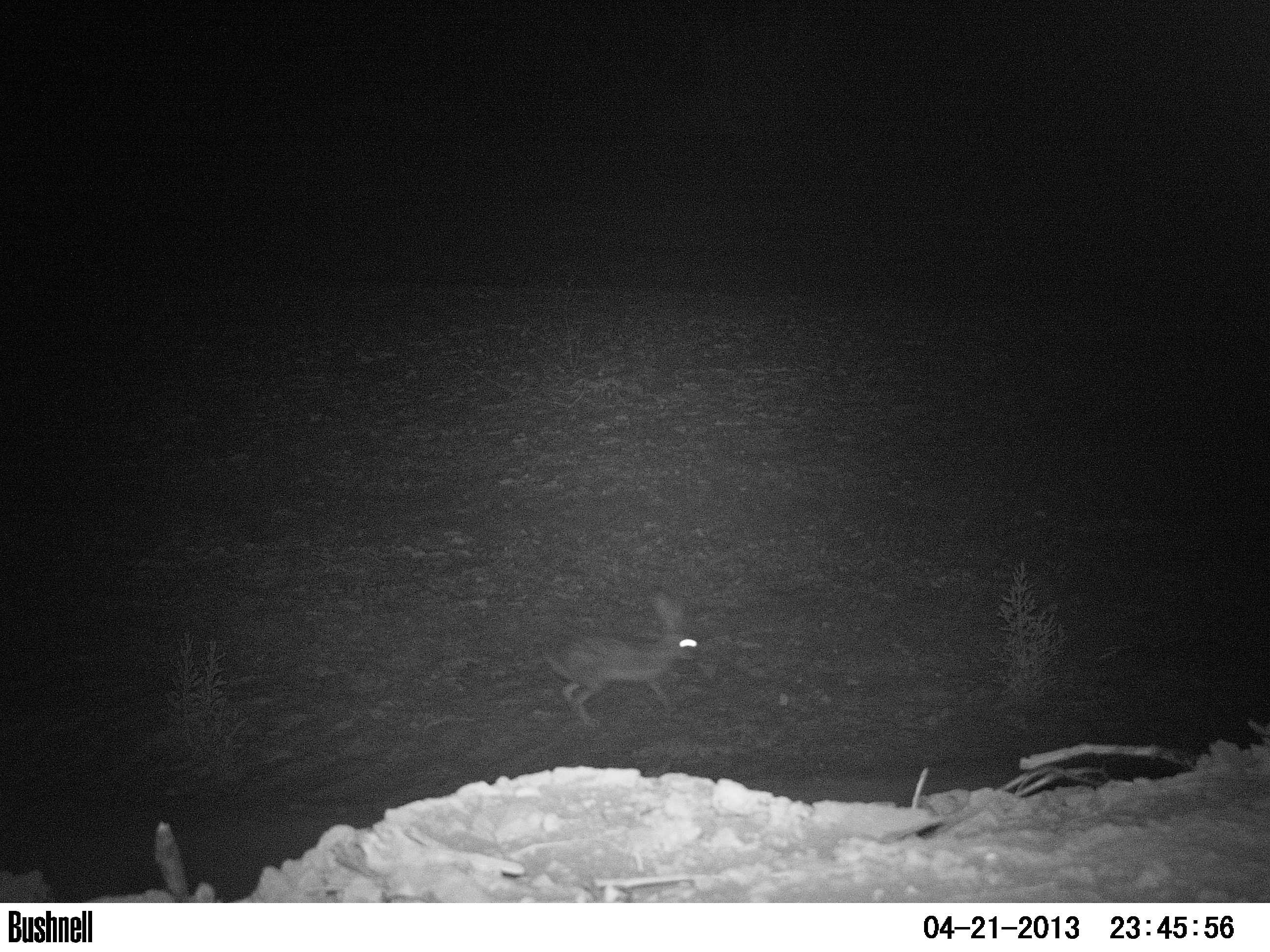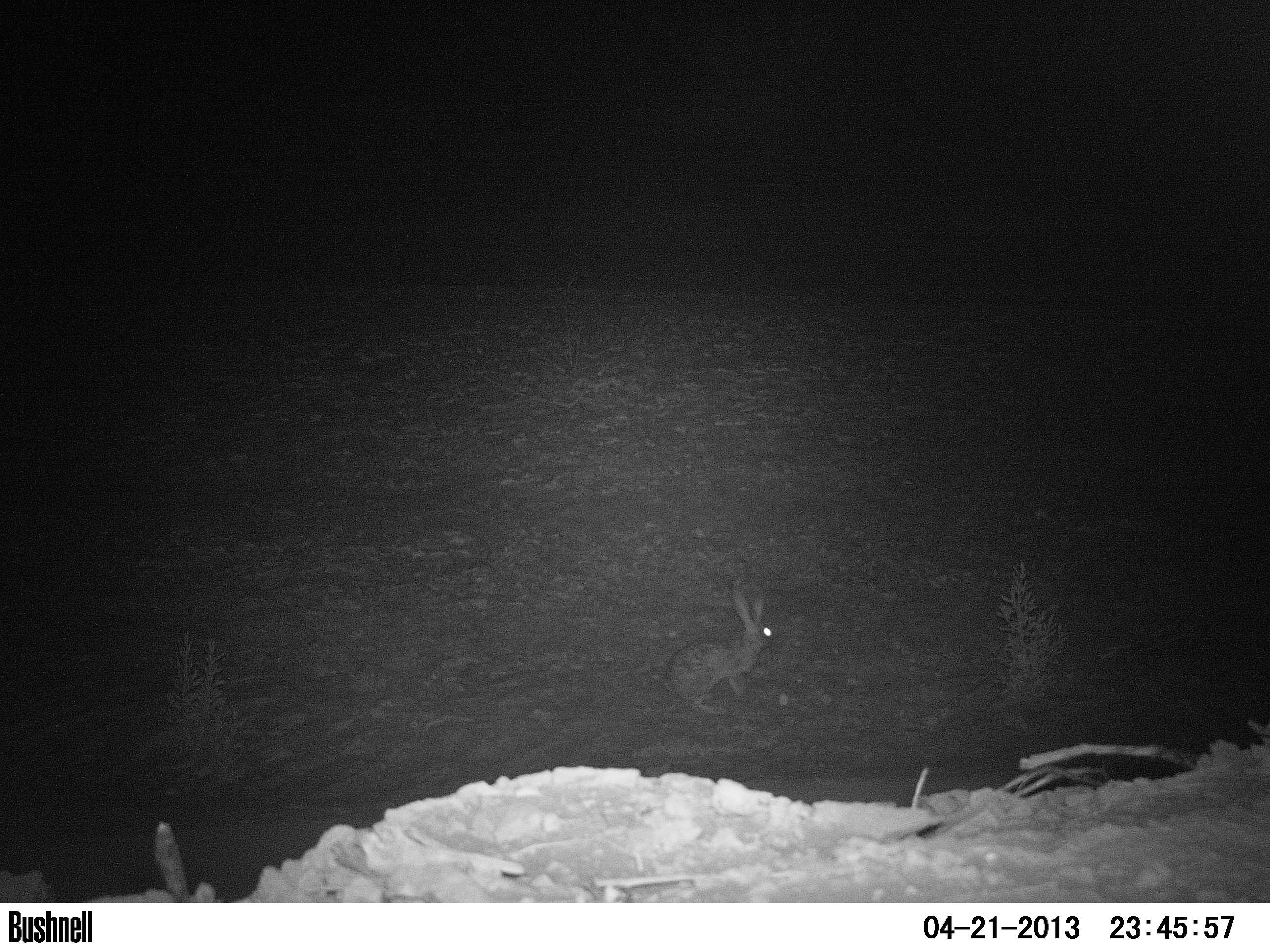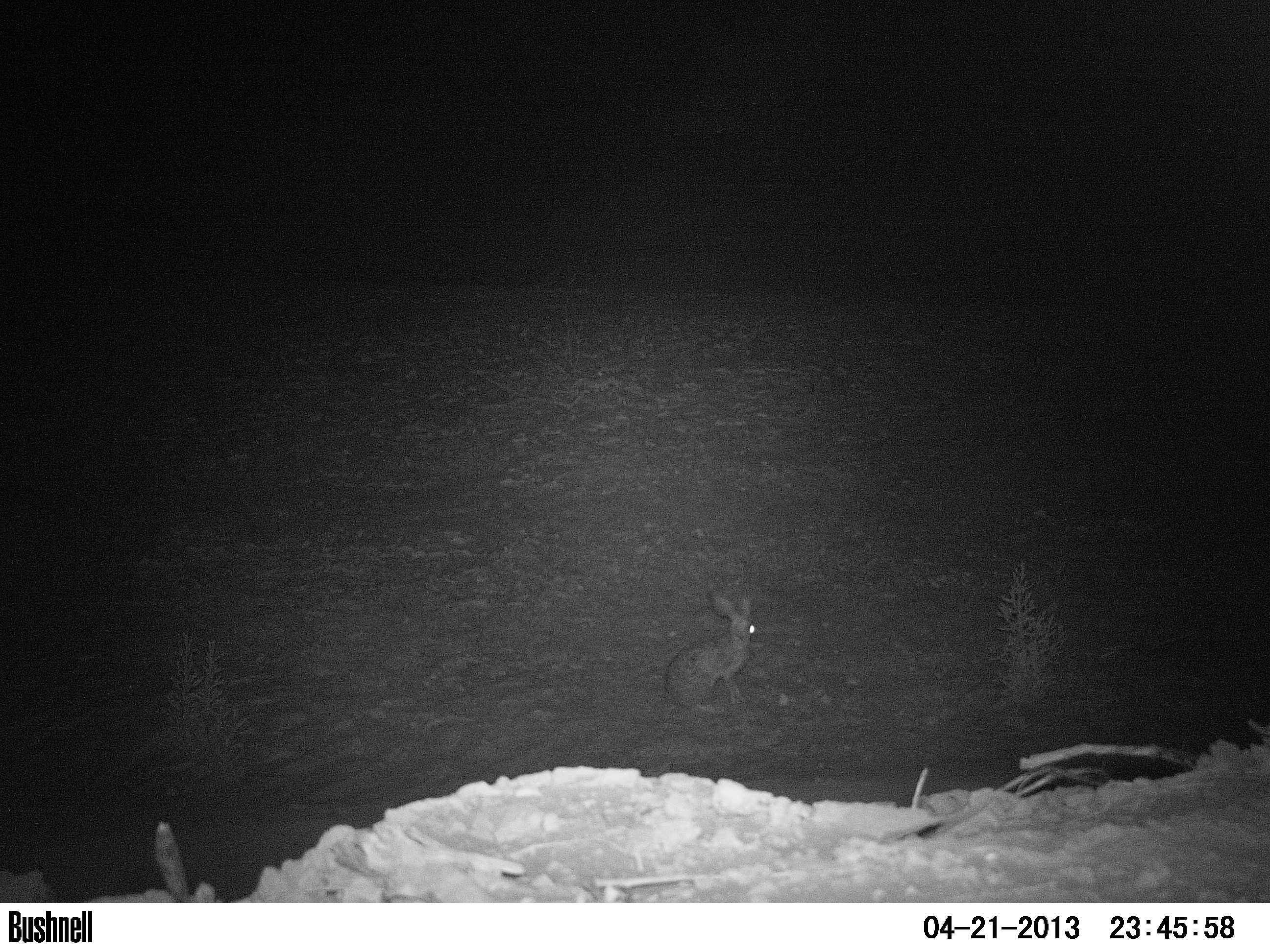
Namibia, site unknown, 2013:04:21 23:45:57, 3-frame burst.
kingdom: Animalia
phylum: Chordata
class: Mammalia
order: Lagomorpha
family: Leporidae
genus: Lepus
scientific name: Lepus capensis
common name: cape hare